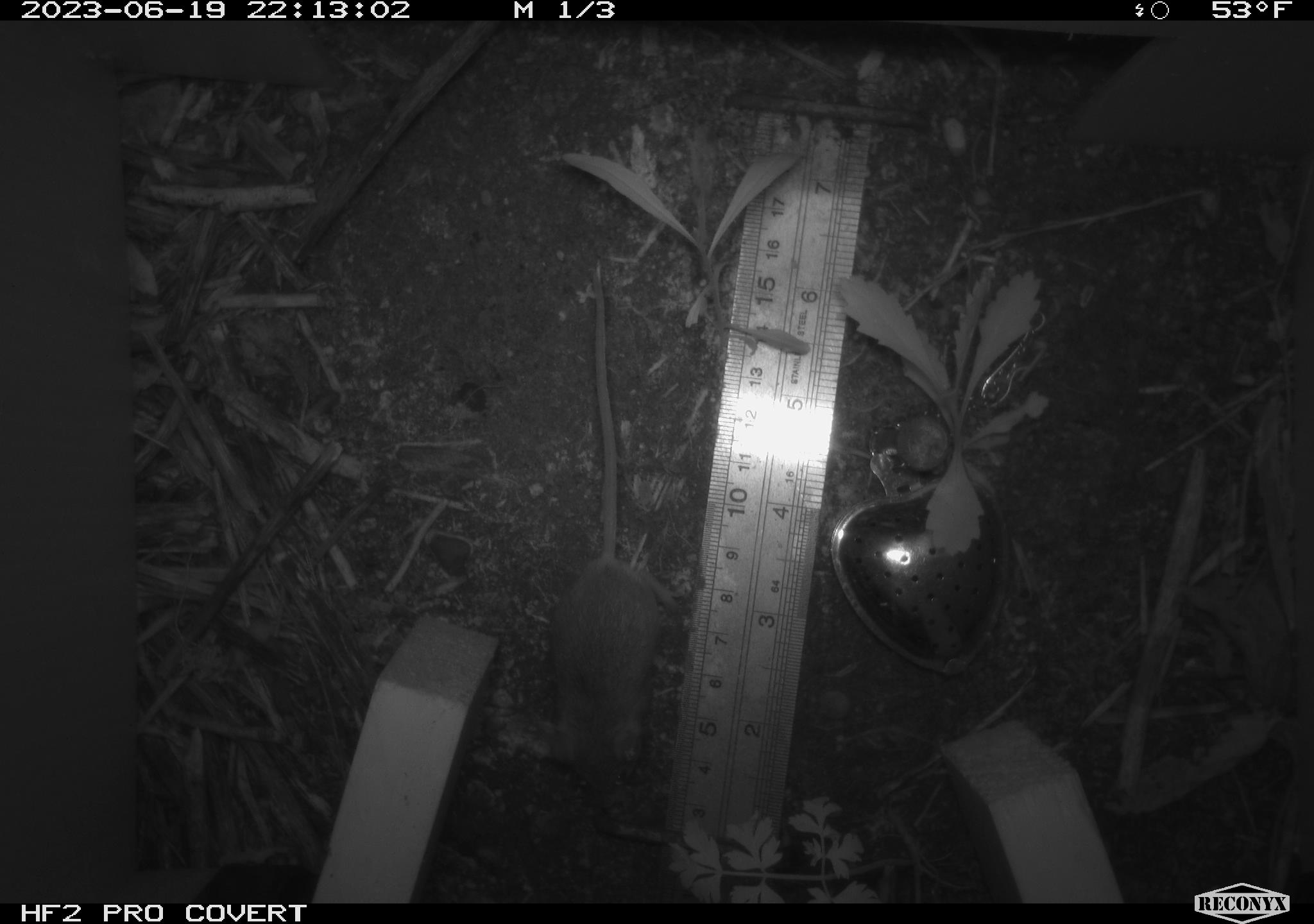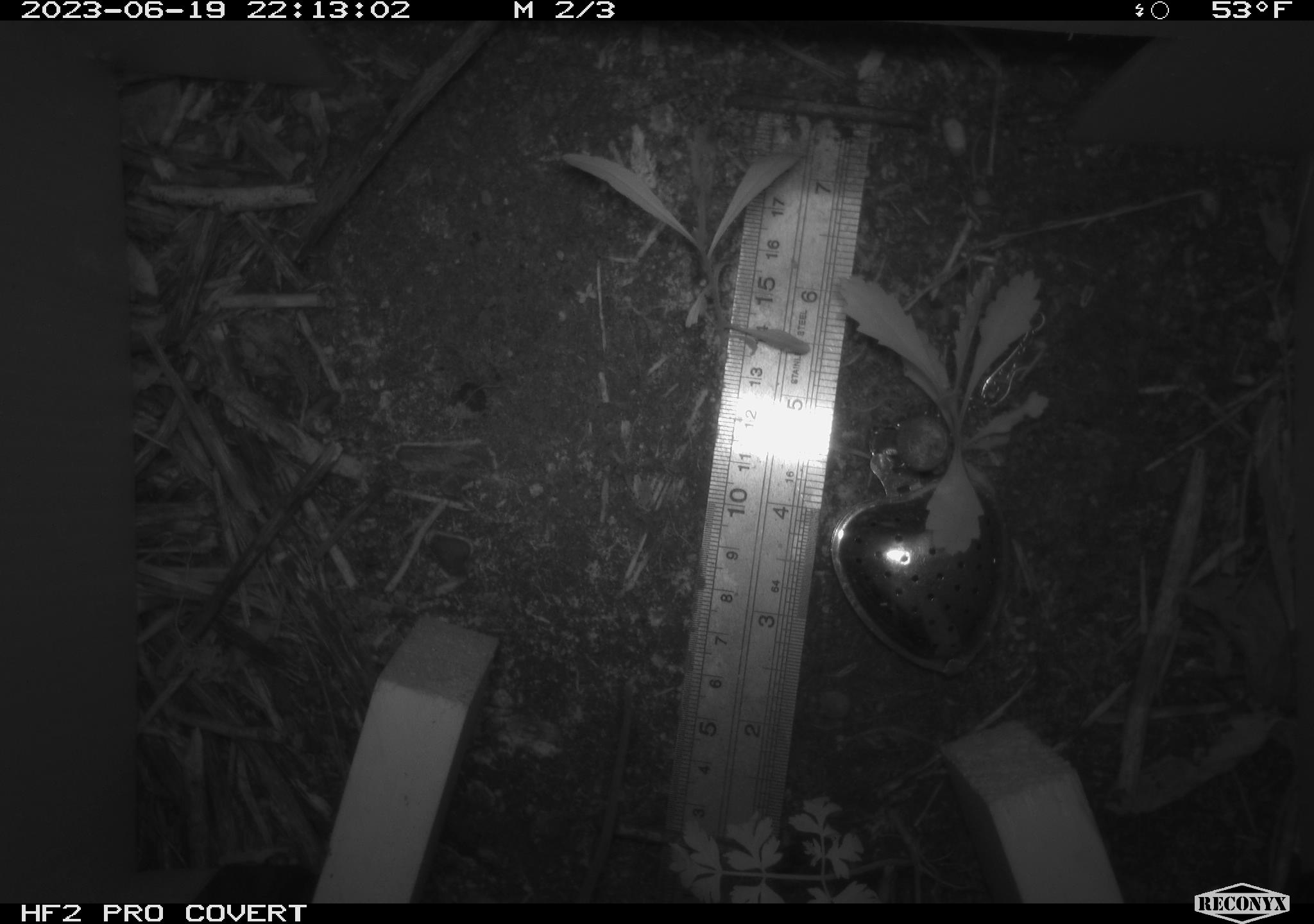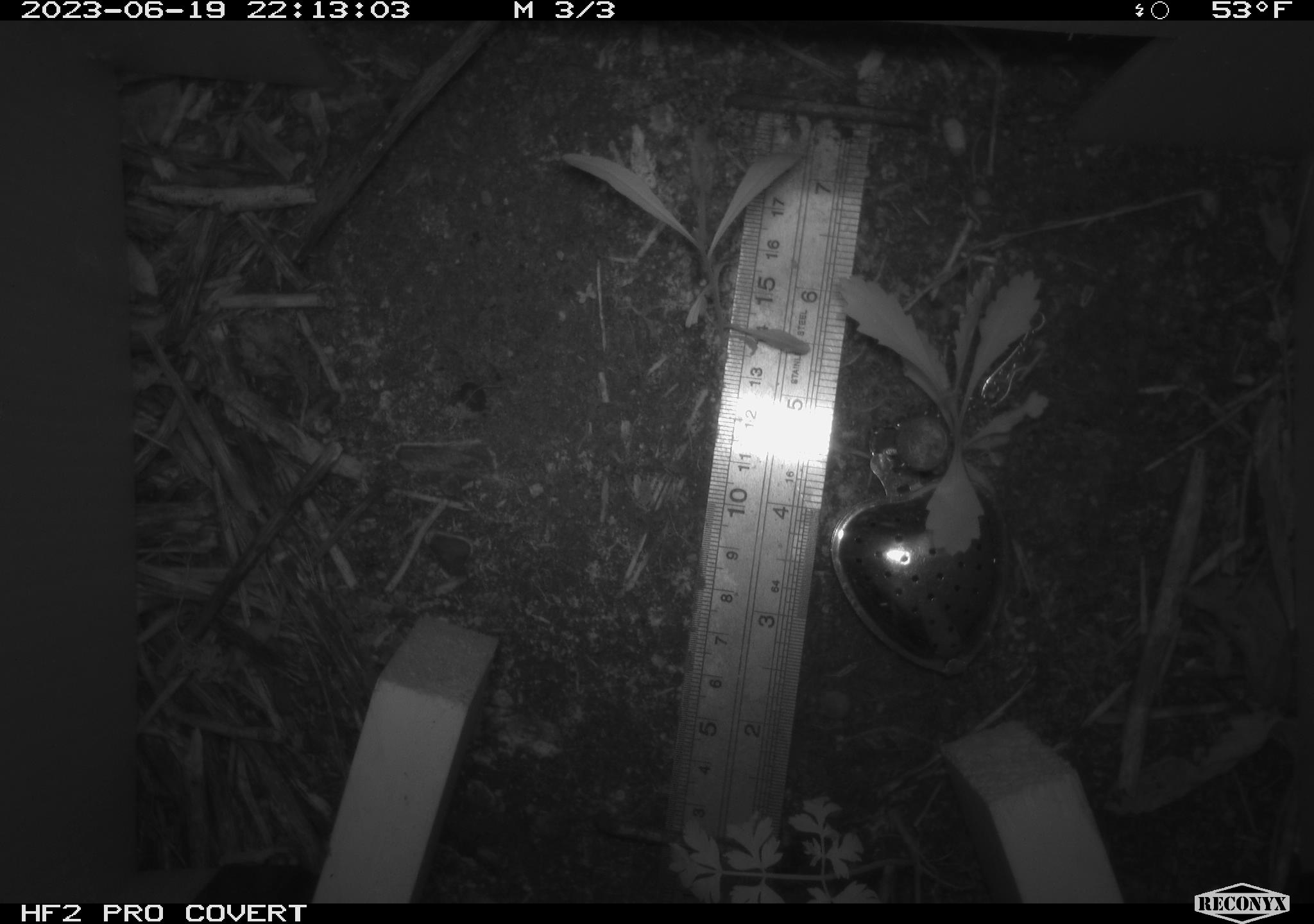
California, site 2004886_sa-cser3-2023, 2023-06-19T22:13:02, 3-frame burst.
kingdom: Animalia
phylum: Chordata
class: Mammalia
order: Rodentia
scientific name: Rodentia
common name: mouse species